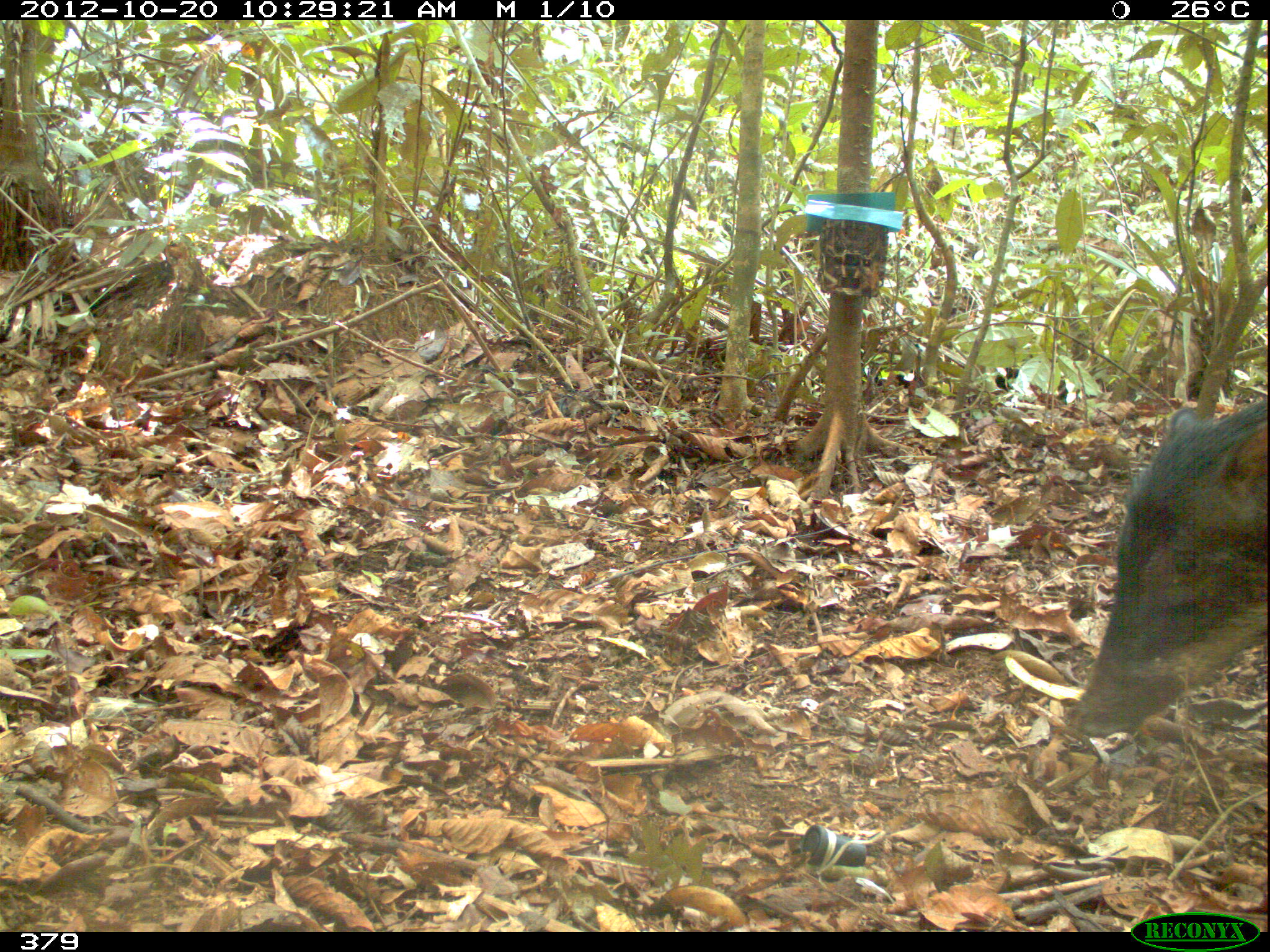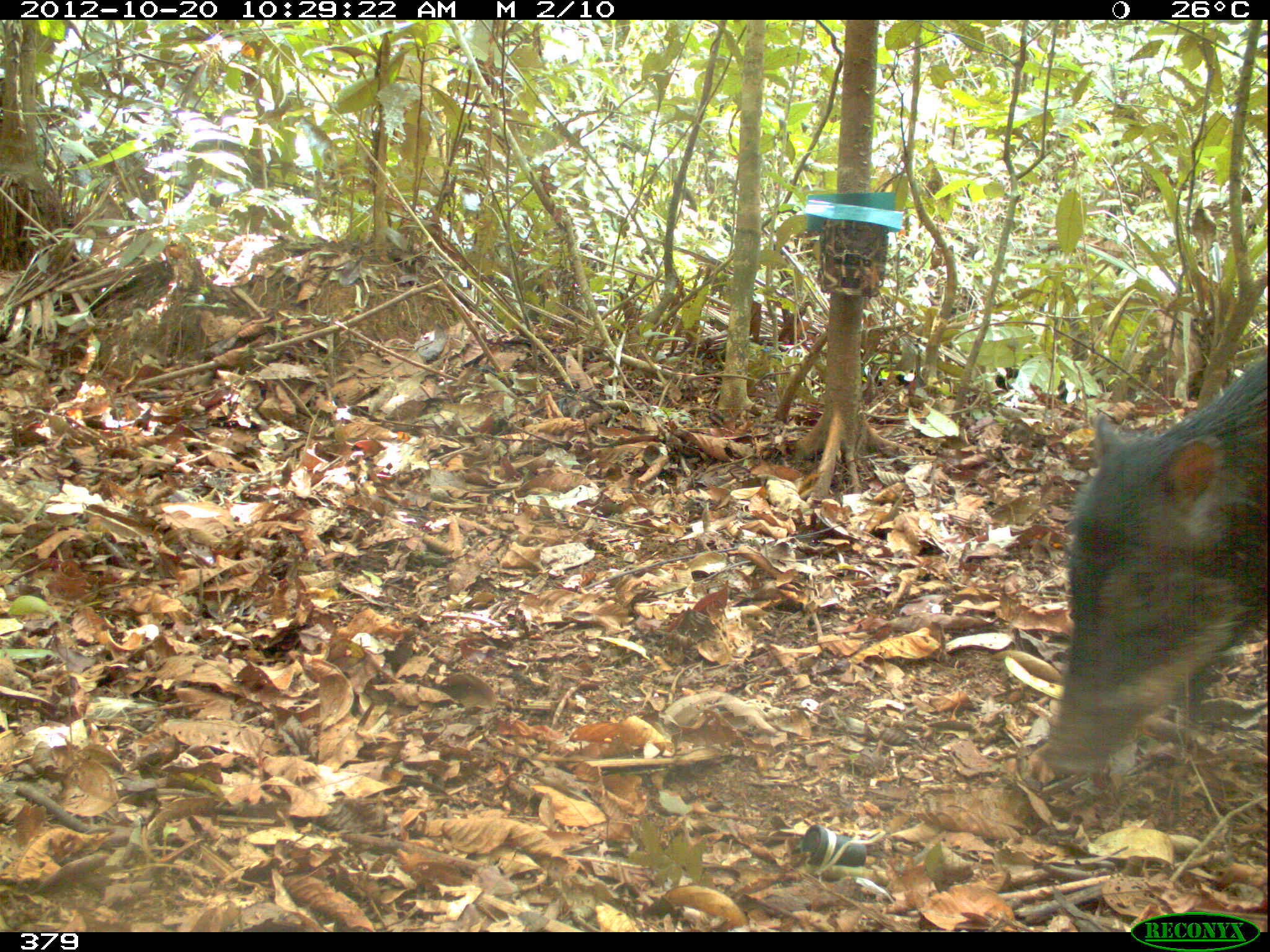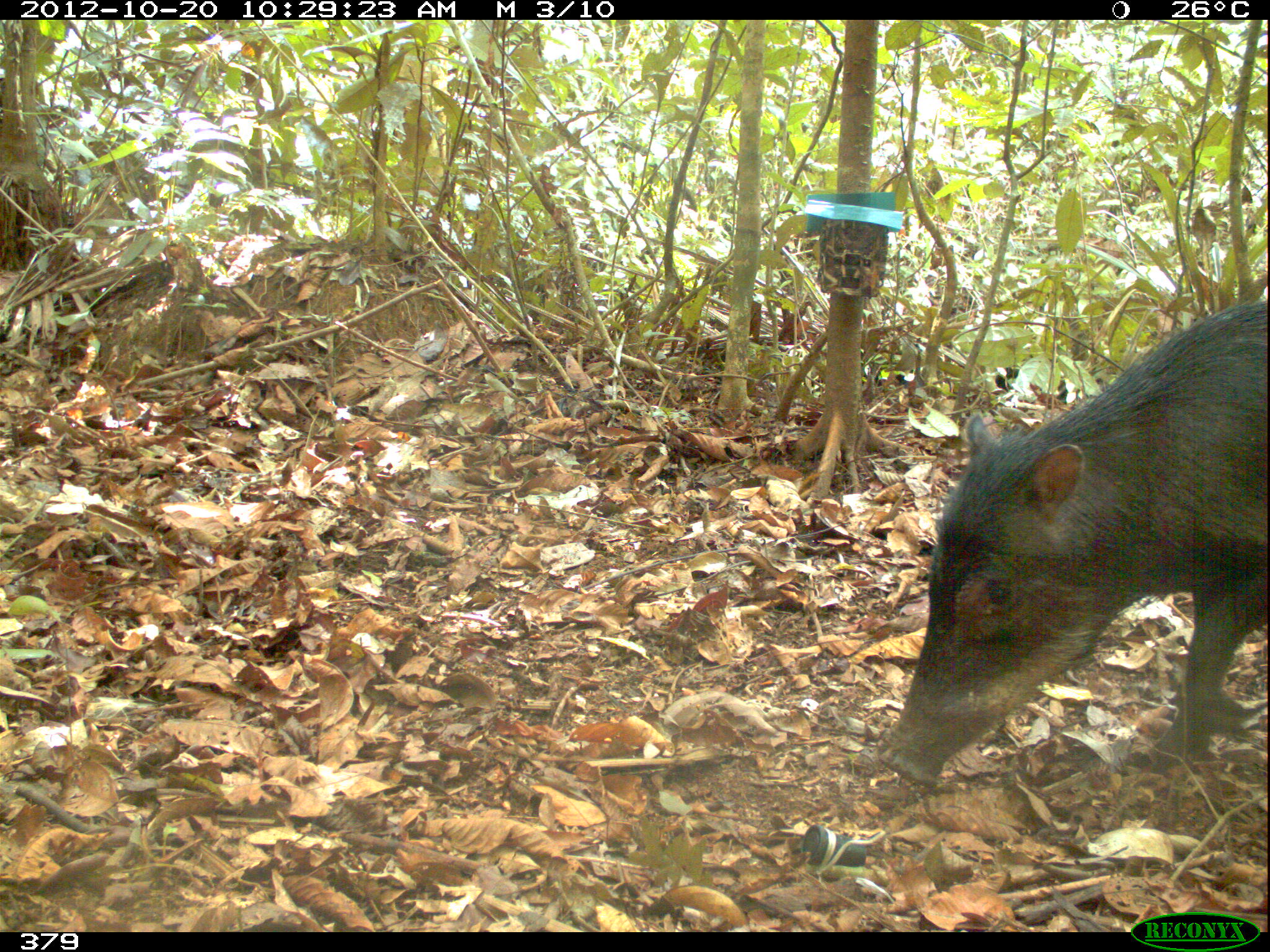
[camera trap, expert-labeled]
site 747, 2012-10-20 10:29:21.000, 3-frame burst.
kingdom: Animalia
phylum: Chordata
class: Mammalia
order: Artiodactyla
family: Tayassuidae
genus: Tayassu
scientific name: Tayassu pecari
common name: white-lipped peccary